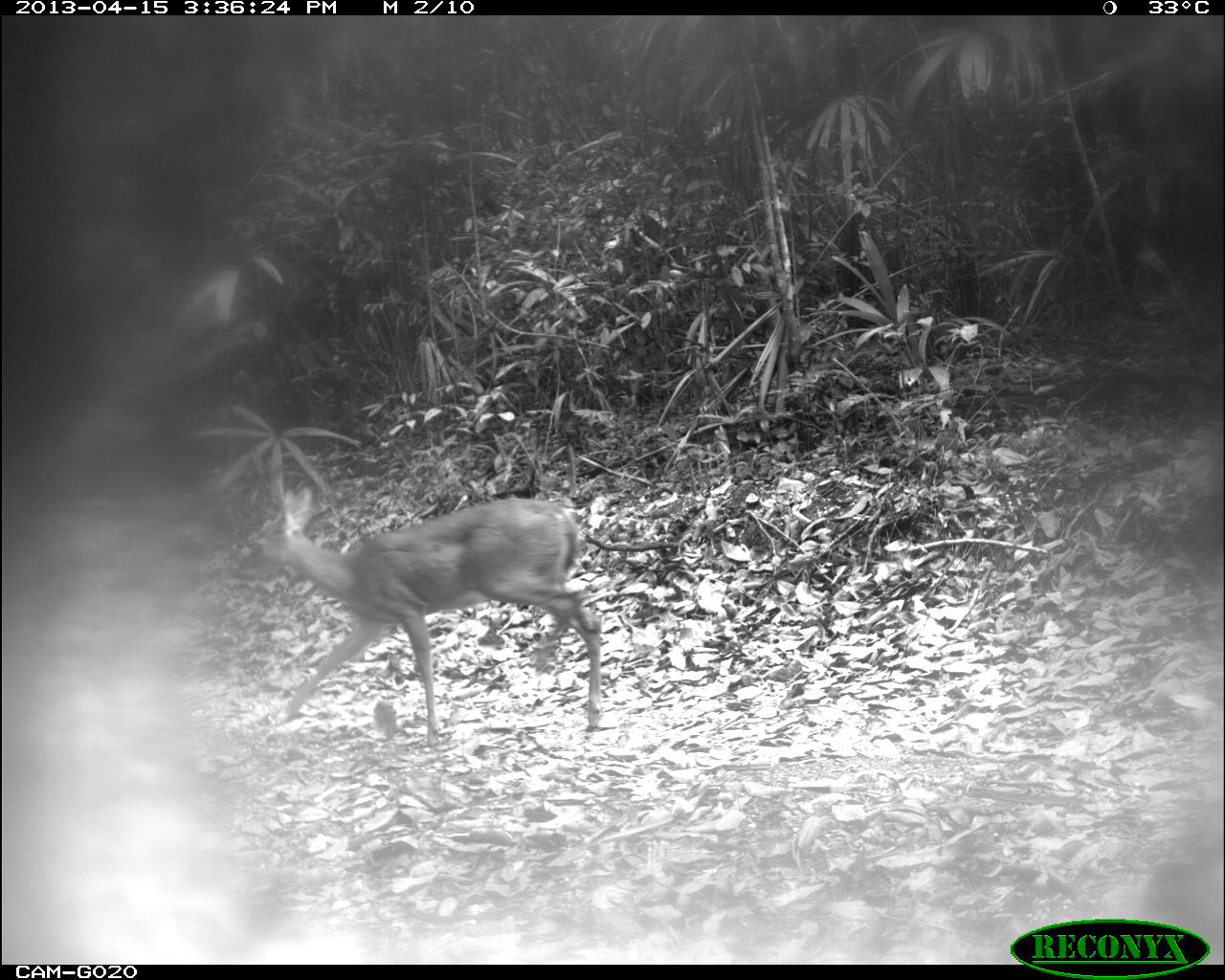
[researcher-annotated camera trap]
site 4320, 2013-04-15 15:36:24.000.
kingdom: Animalia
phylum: Chordata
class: Mammalia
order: Artiodactyla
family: Cervidae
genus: Odocoileus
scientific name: Odocoileus virginianus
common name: white-tailed deer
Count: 1.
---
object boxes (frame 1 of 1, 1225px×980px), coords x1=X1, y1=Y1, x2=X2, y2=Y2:
odocoileus virginianus: x1=225, y1=484, x2=603, y2=749